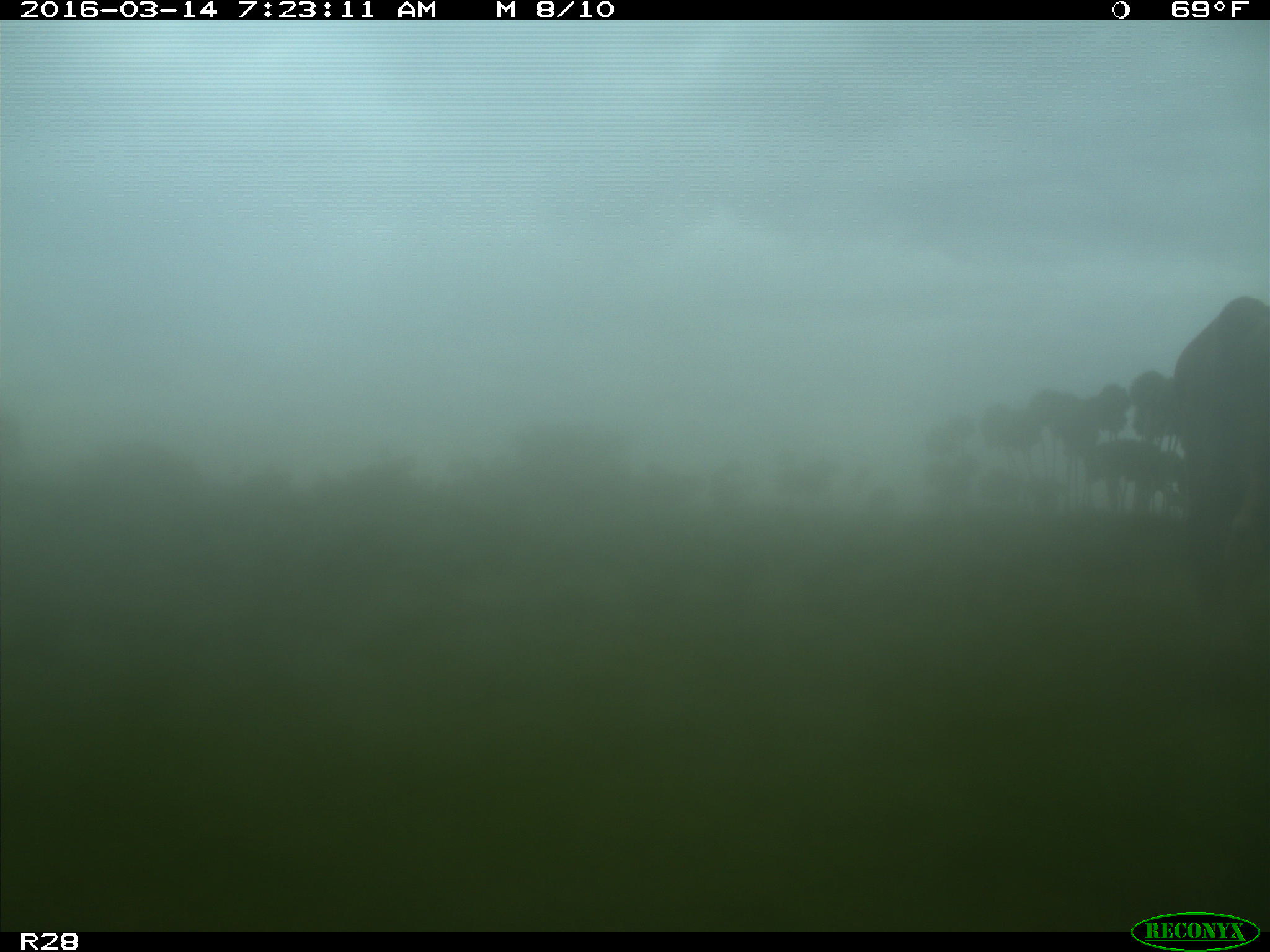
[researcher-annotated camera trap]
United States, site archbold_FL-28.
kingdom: Animalia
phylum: Chordata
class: Mammalia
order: Artiodactyla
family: Bovidae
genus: Bos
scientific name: Bos taurus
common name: domestic cow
Bos taurus (domestic cow).